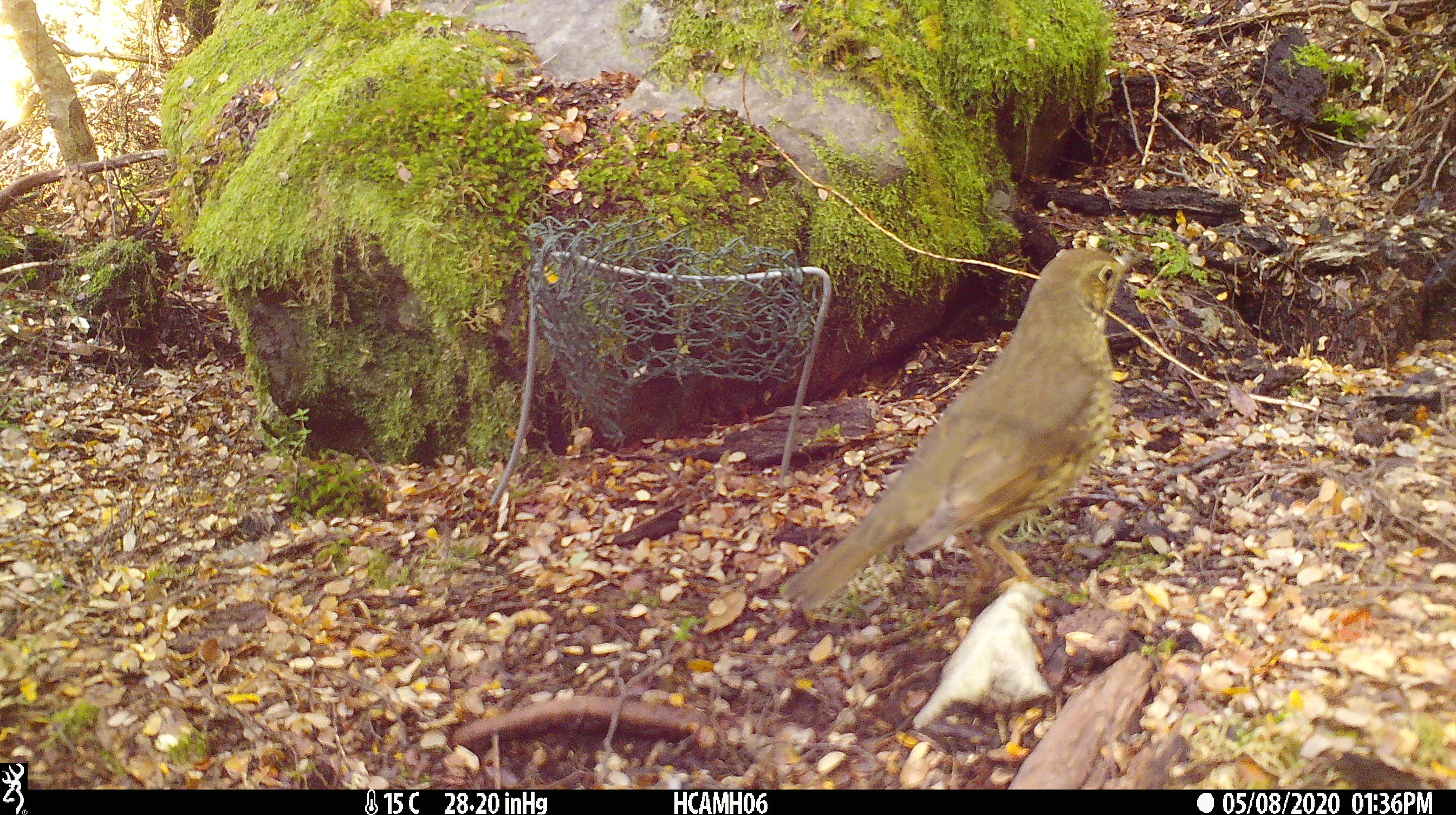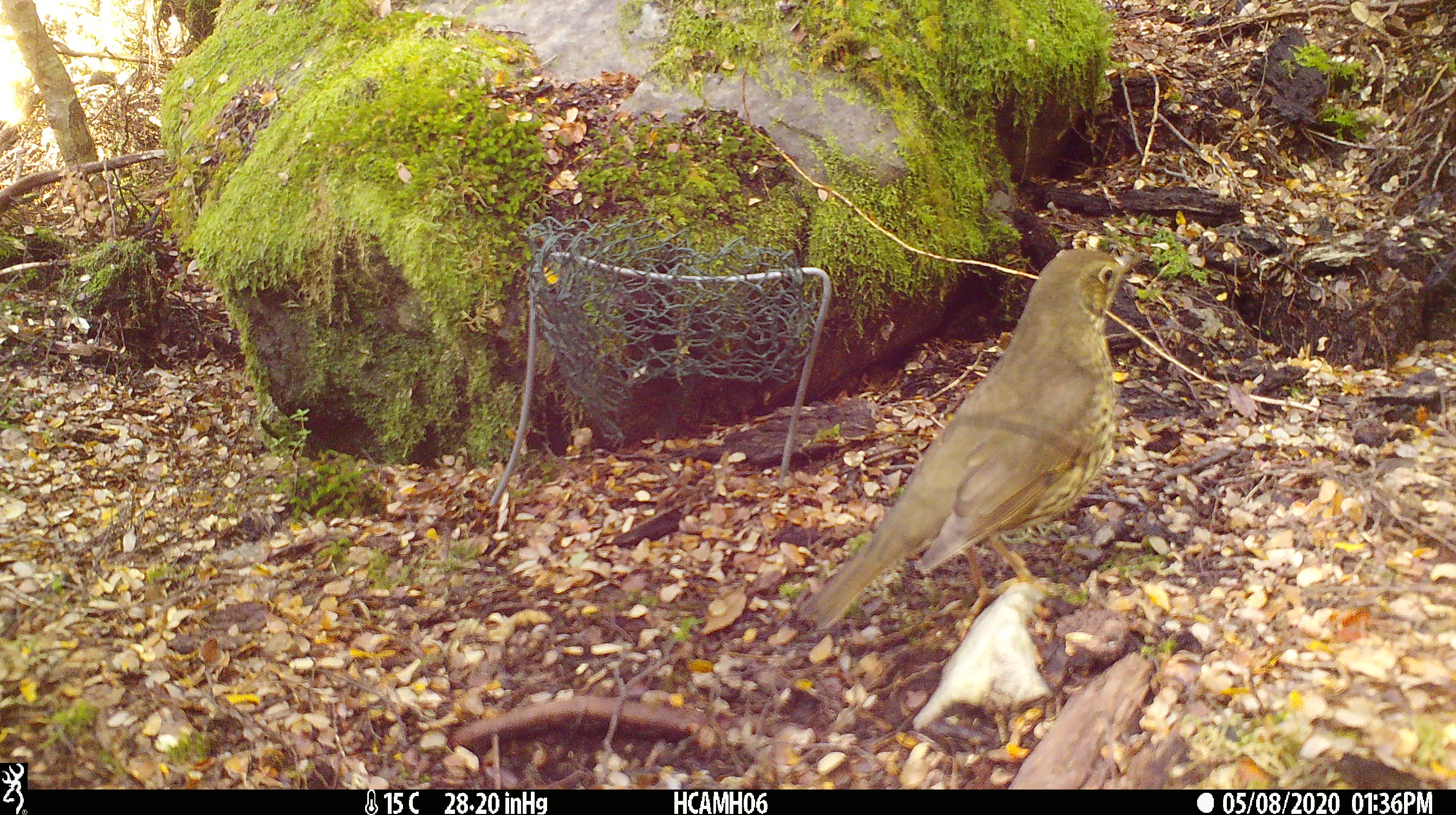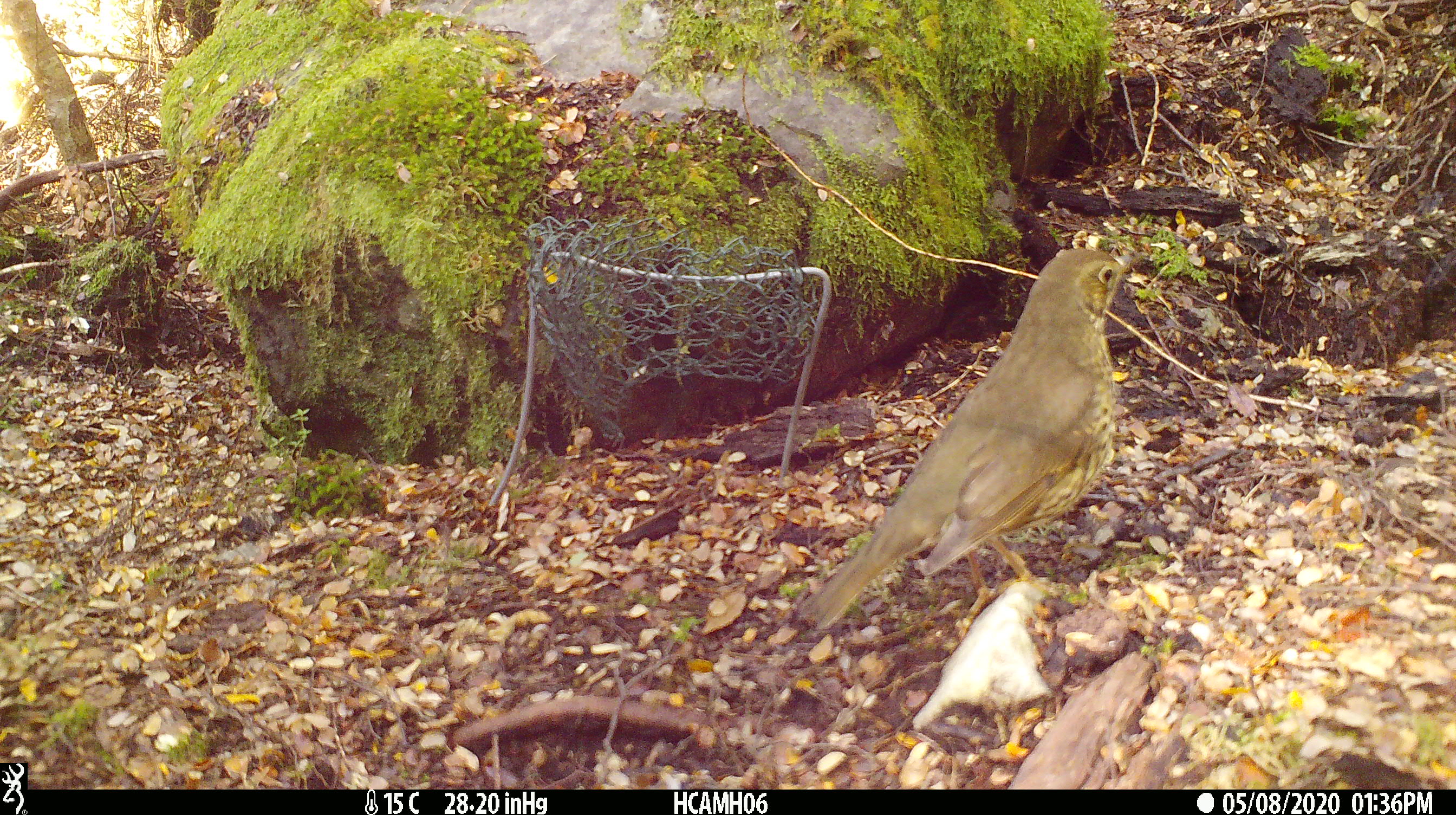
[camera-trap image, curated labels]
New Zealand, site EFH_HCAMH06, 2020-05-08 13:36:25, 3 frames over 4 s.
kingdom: Animalia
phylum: Chordata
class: Aves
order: Passeriformes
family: Turdidae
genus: Turdus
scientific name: Turdus philomelos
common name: song thrush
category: thrush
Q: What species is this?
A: Thrush (song thrush) (Turdus philomelos).